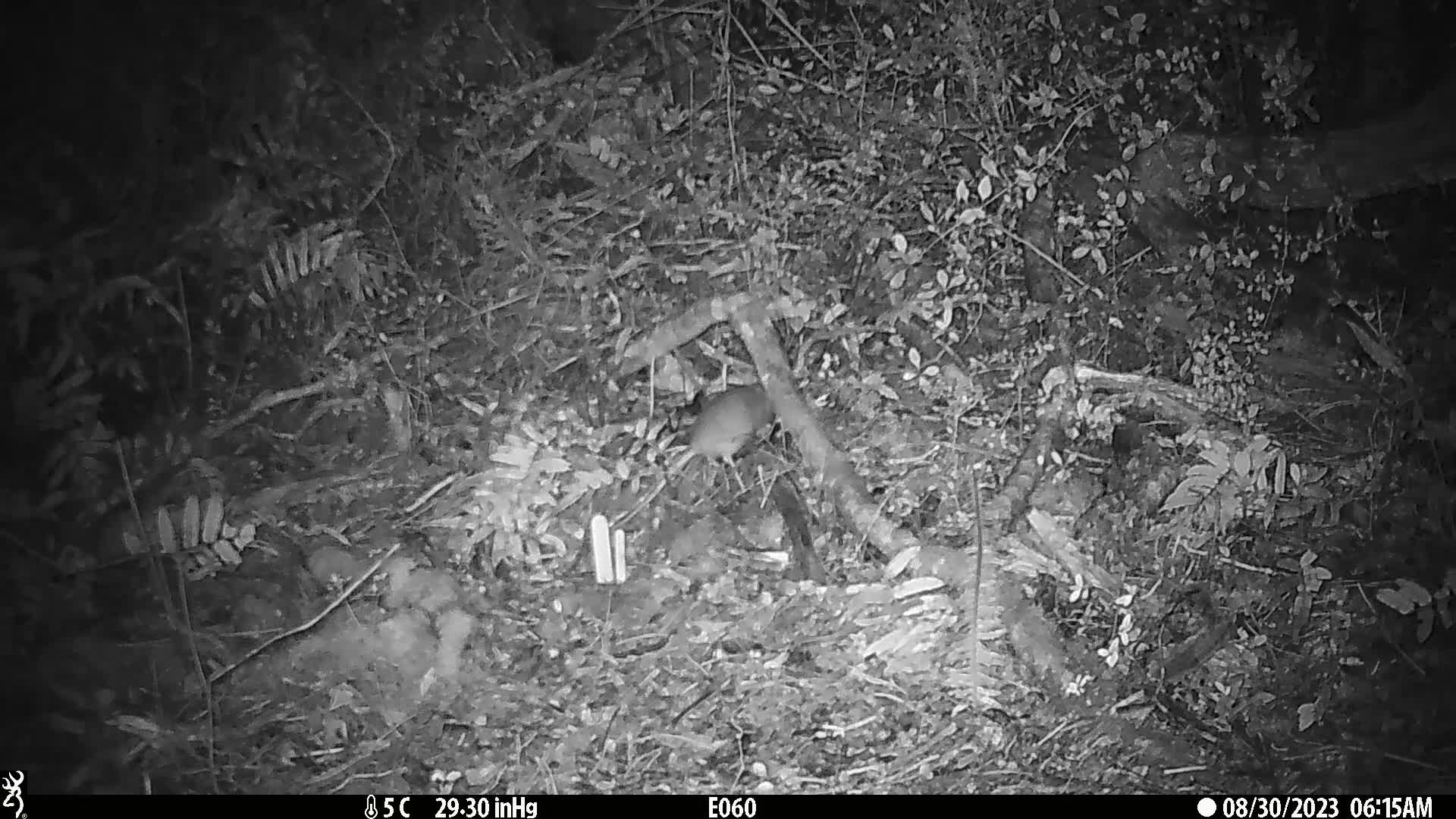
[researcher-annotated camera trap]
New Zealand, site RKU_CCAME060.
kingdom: Animalia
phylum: Chordata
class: Mammalia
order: Rodentia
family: Muridae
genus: Rattus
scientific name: Rattus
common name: rat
Rat (Rattus).